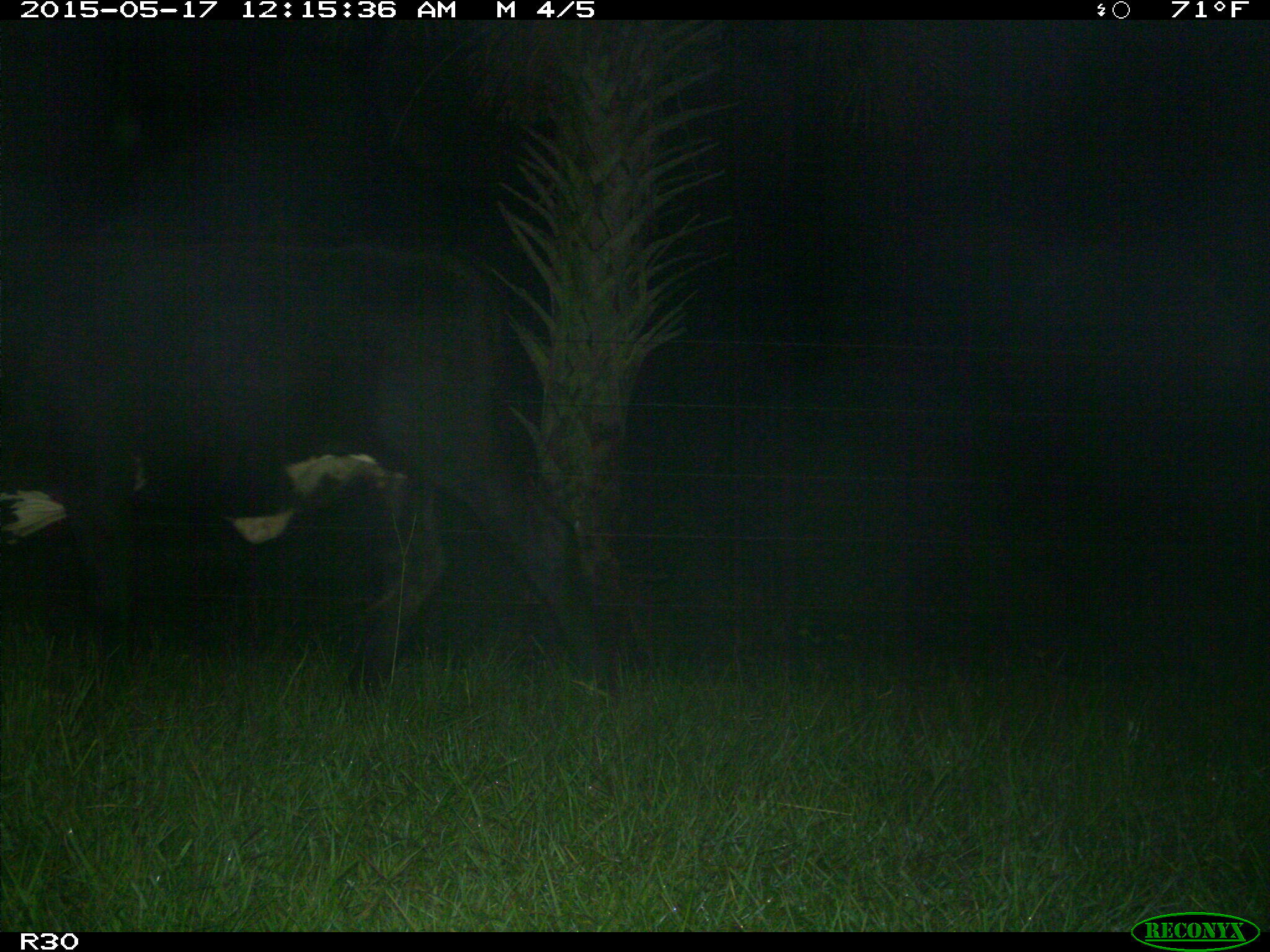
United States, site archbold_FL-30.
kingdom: Animalia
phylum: Chordata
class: Mammalia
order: Artiodactyla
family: Bovidae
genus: Bos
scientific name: Bos taurus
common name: domestic cow